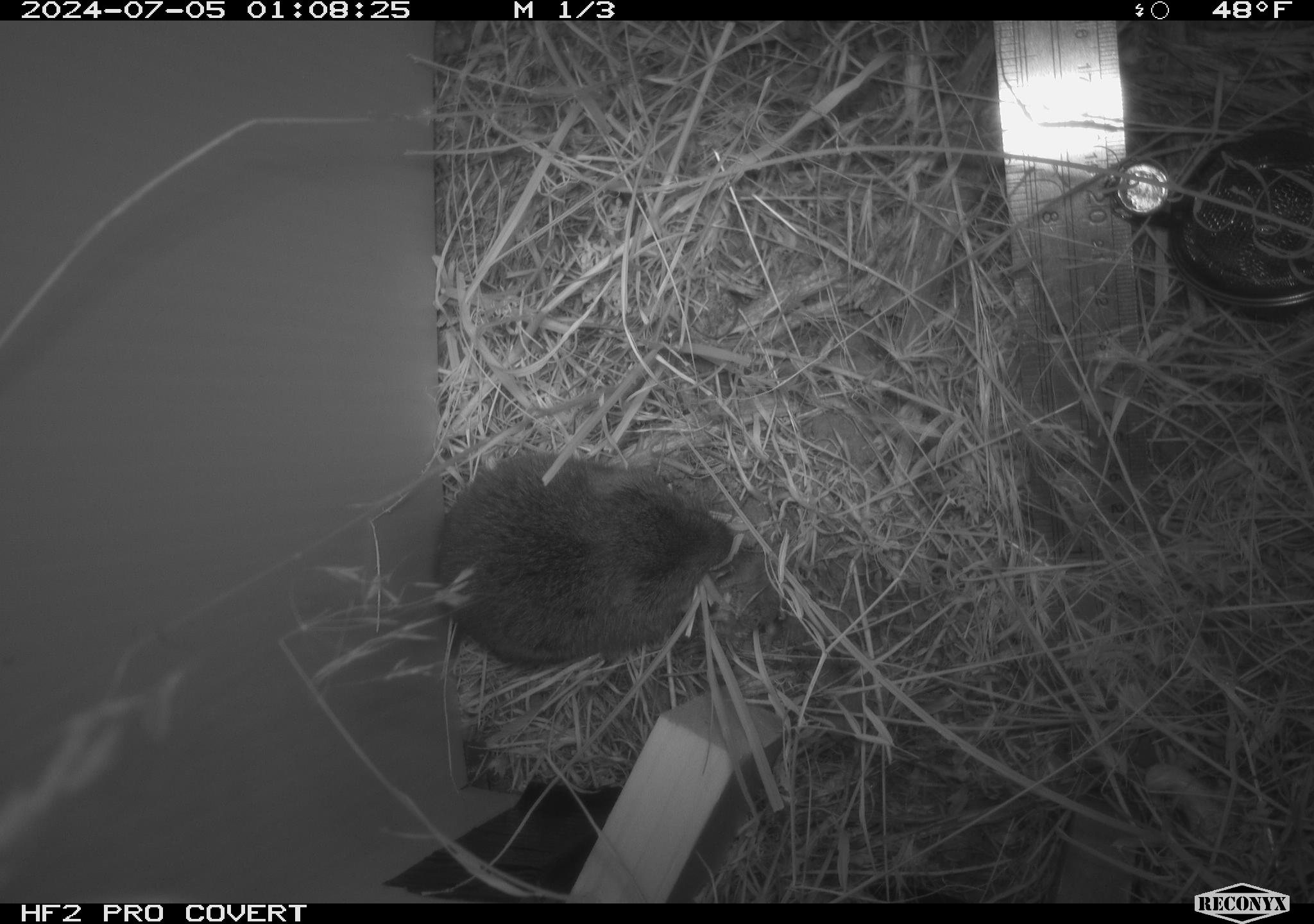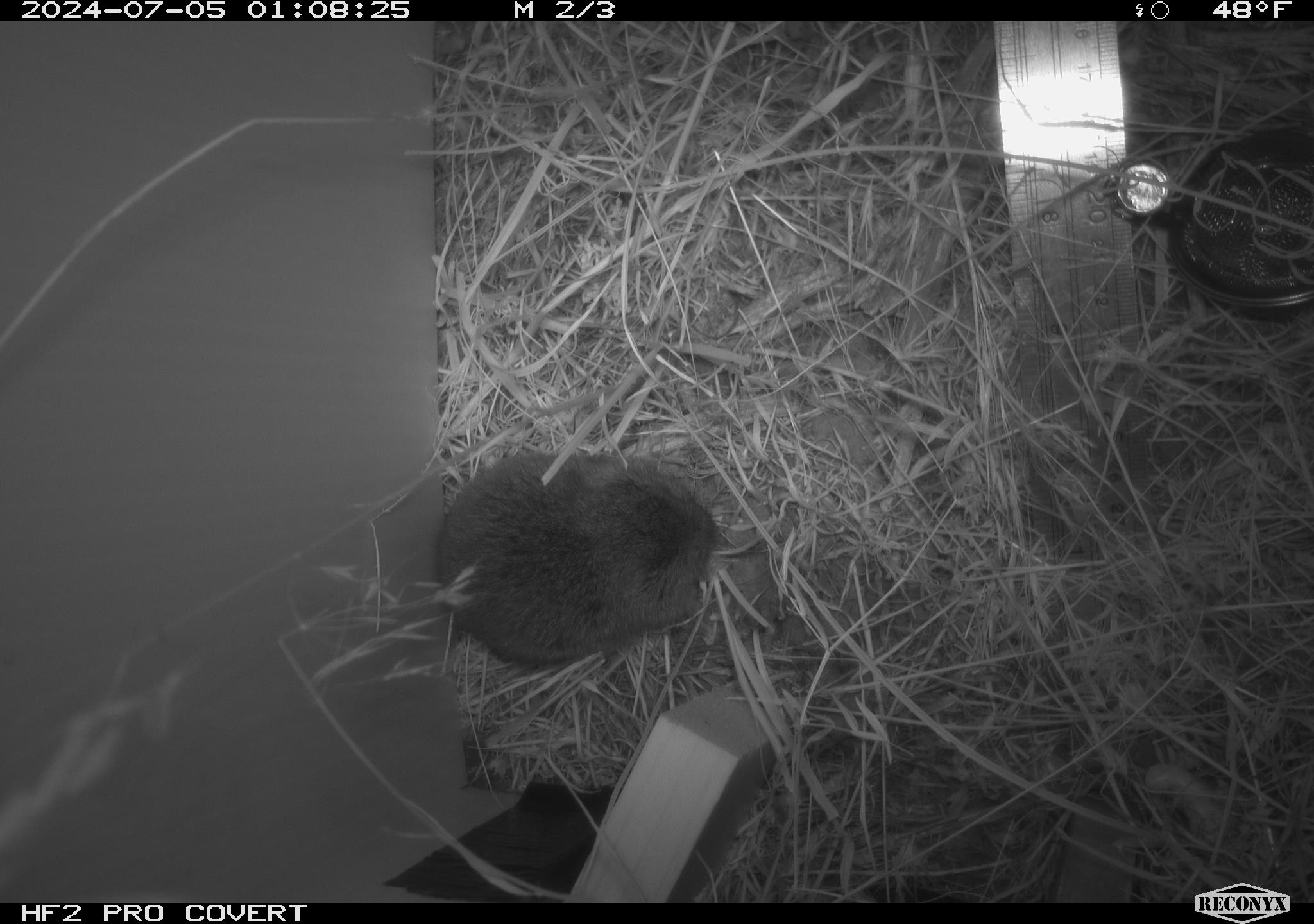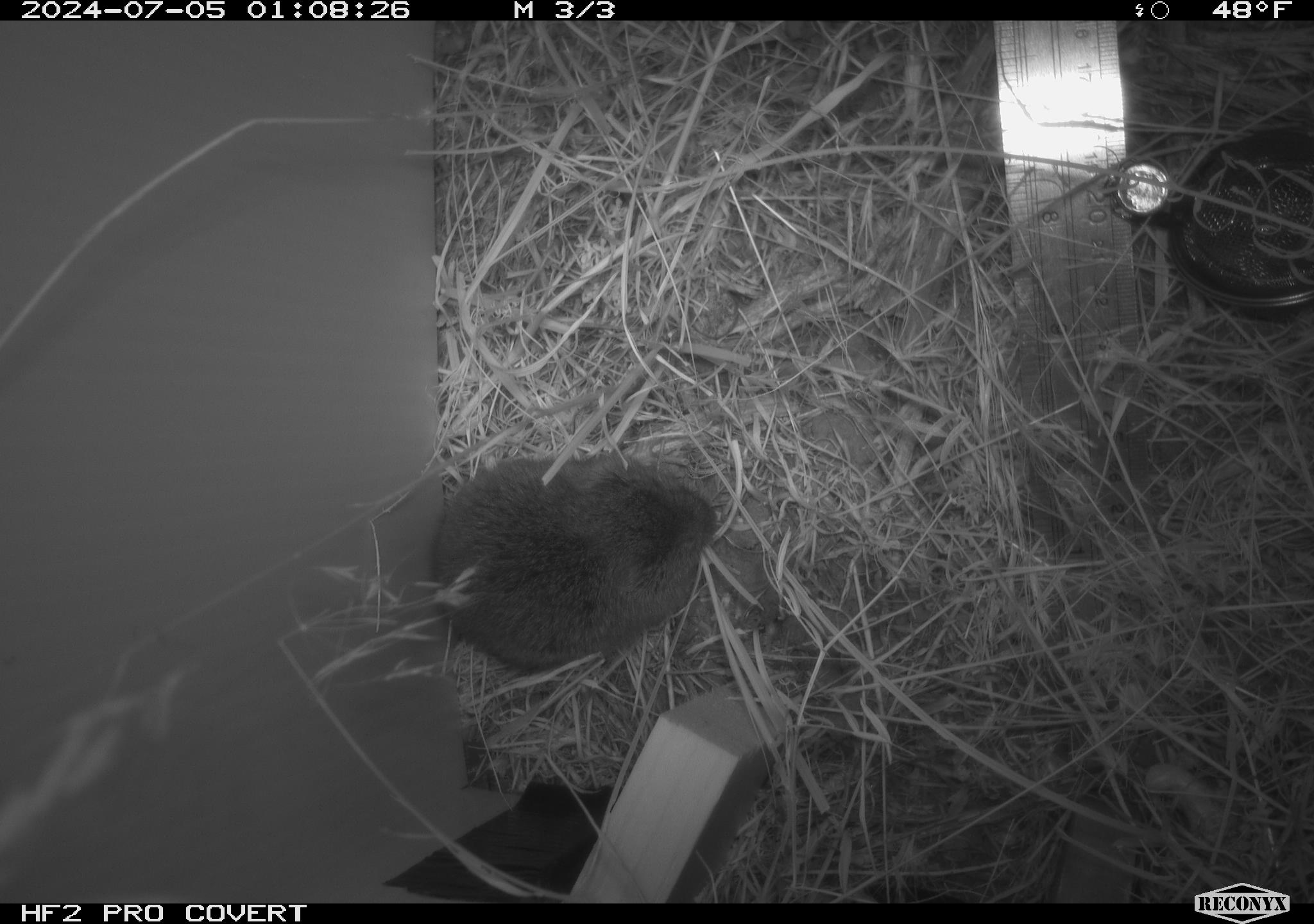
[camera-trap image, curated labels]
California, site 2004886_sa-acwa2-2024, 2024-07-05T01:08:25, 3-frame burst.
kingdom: Animalia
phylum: Chordata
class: Mammalia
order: Rodentia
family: Cricetidae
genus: Microtus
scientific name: Microtus californicus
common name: california vole